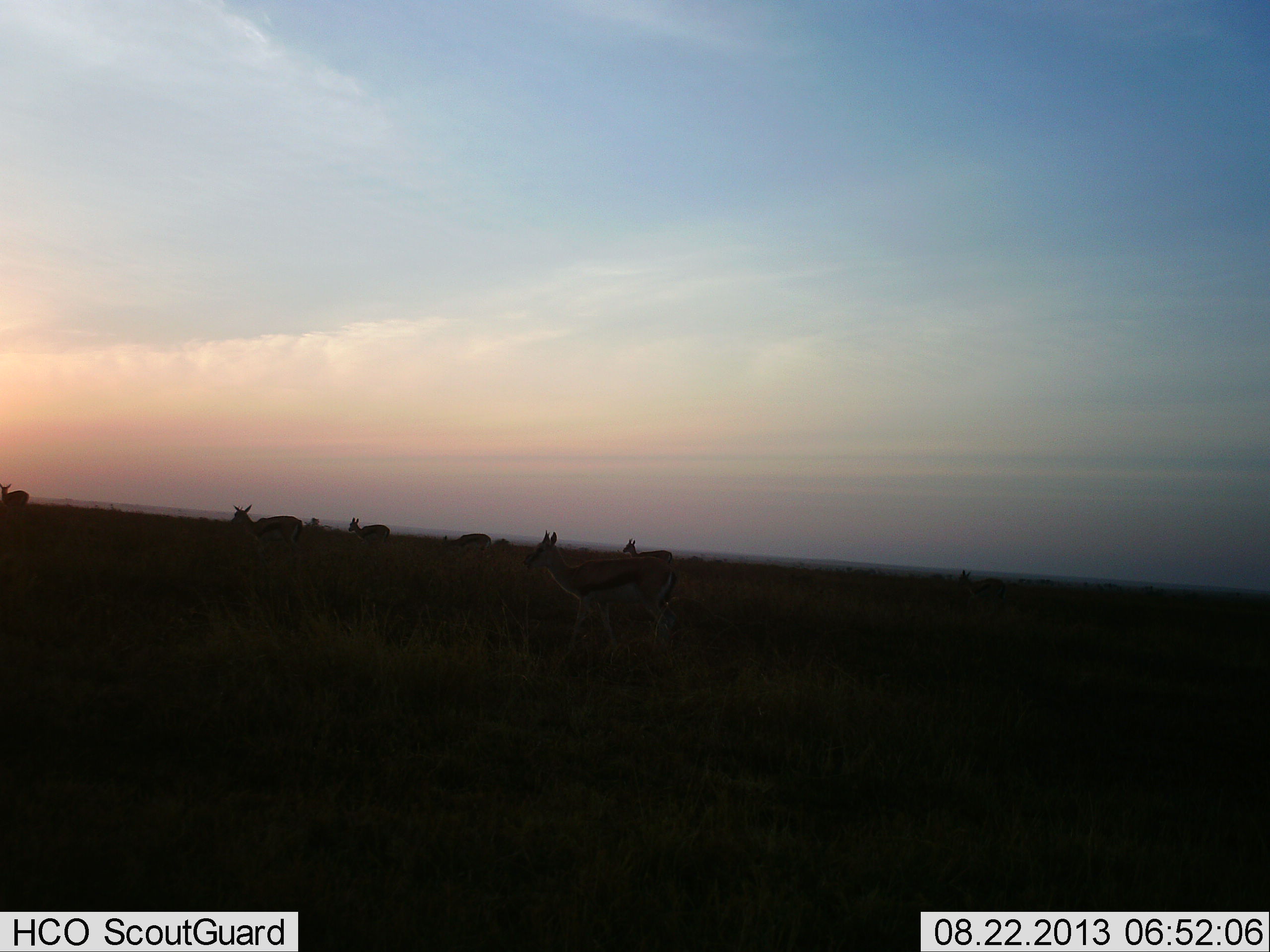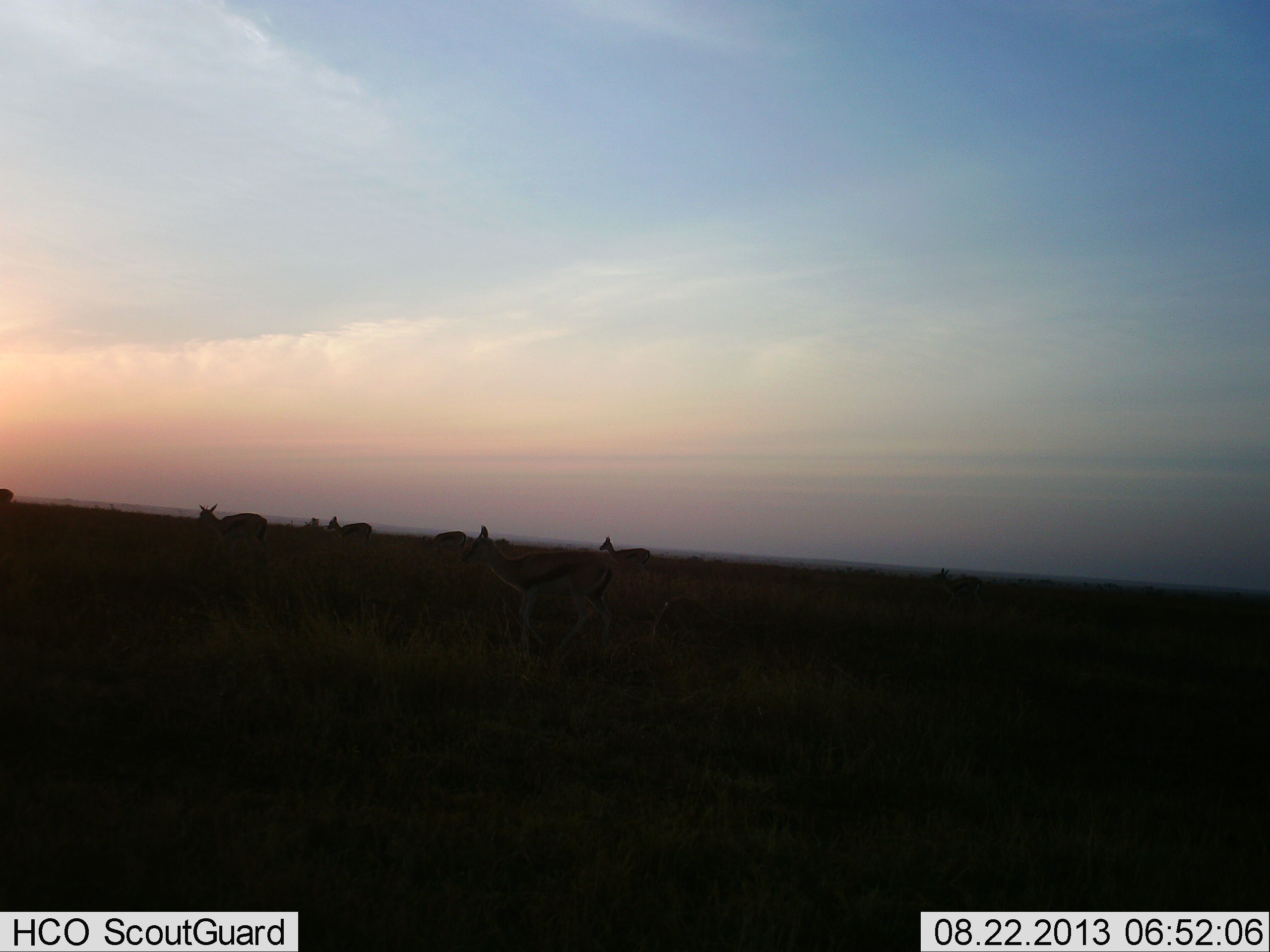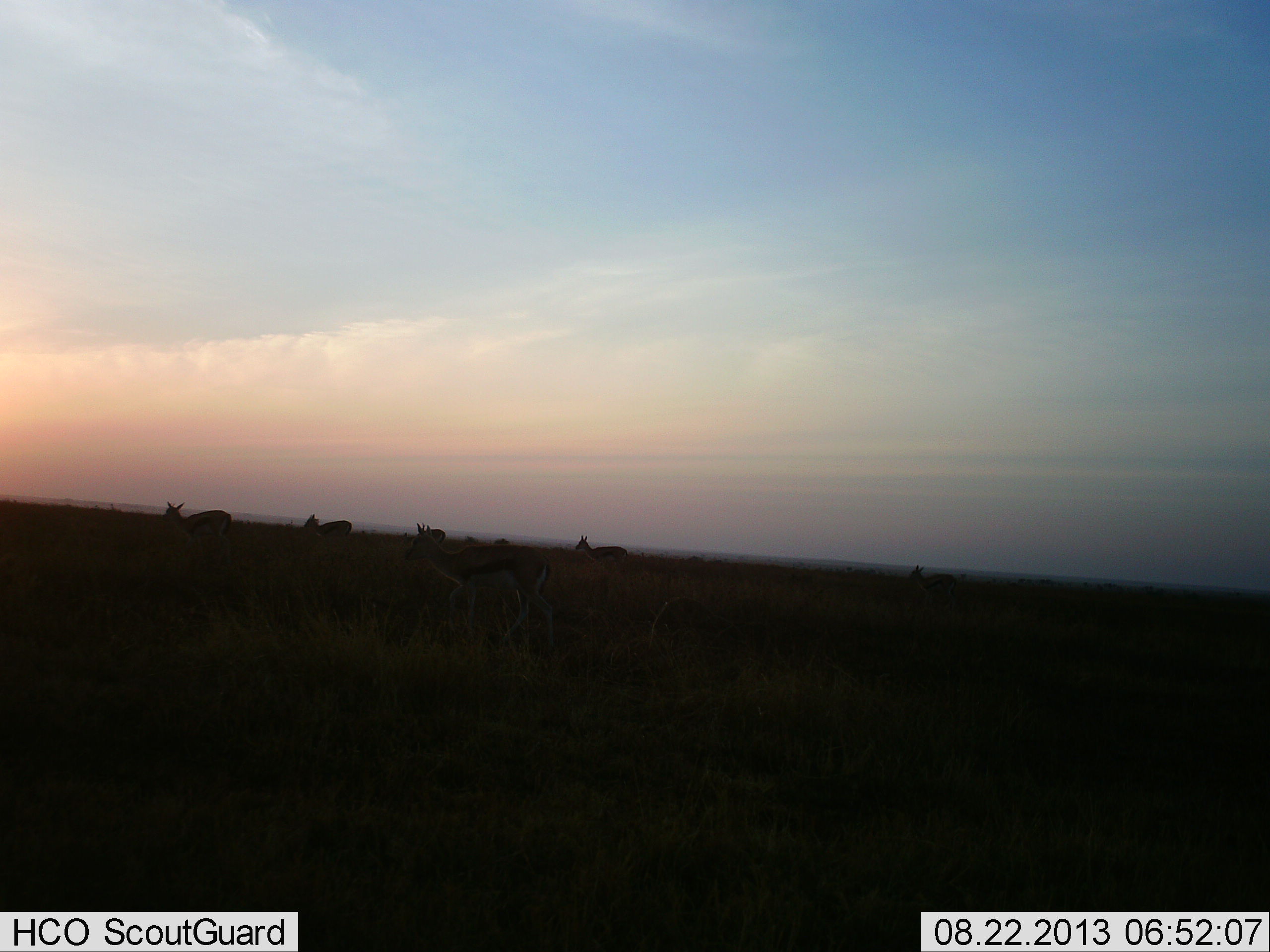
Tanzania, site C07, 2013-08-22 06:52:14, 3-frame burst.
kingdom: Animalia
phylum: Chordata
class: Mammalia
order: Artiodactyla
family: Bovidae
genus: Eudorcas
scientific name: Eudorcas thomsonii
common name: thomson's gazelle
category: gazellethomsons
Gazellethomsons (thomson's gazelle) (Eudorcas thomsonii), count 7. Behavior (volunteer vote fractions): standing 7%, resting 0%, moving 93%, interacting 0%. Young present (vote fraction): 7%. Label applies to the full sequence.